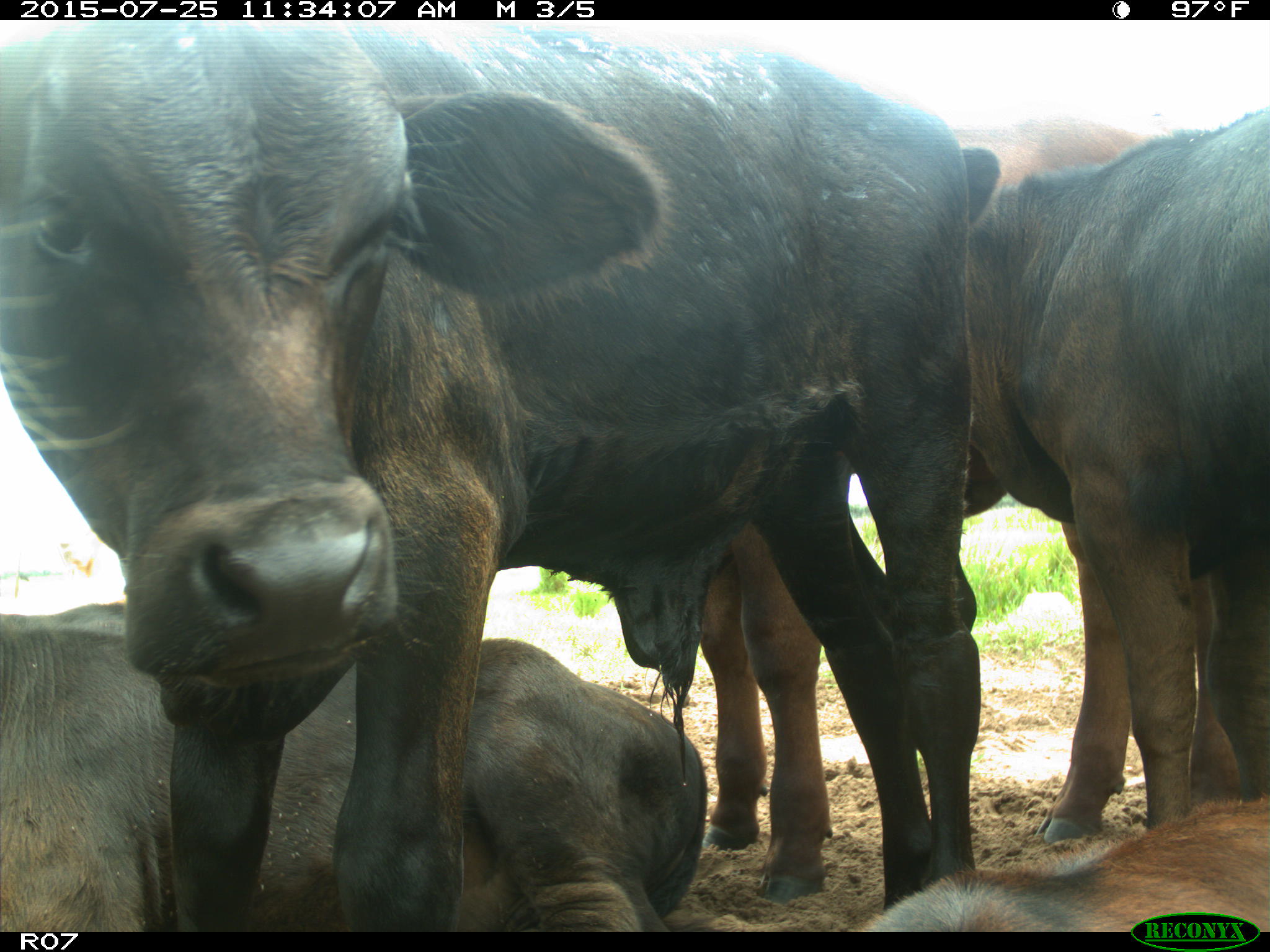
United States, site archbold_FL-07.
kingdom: Animalia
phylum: Chordata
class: Mammalia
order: Artiodactyla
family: Bovidae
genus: Bos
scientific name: Bos taurus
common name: domestic cow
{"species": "Bos taurus (domestic cow)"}